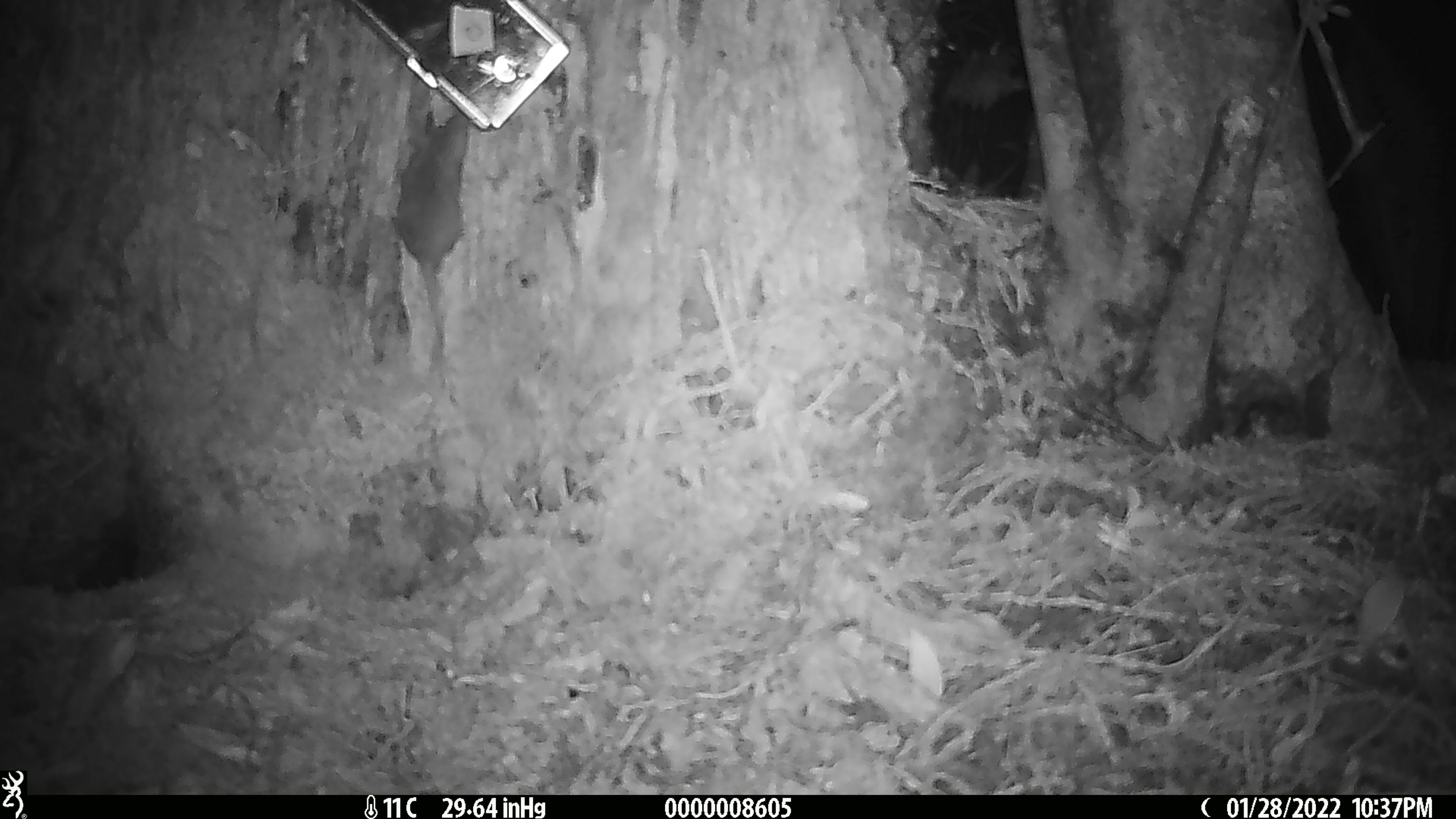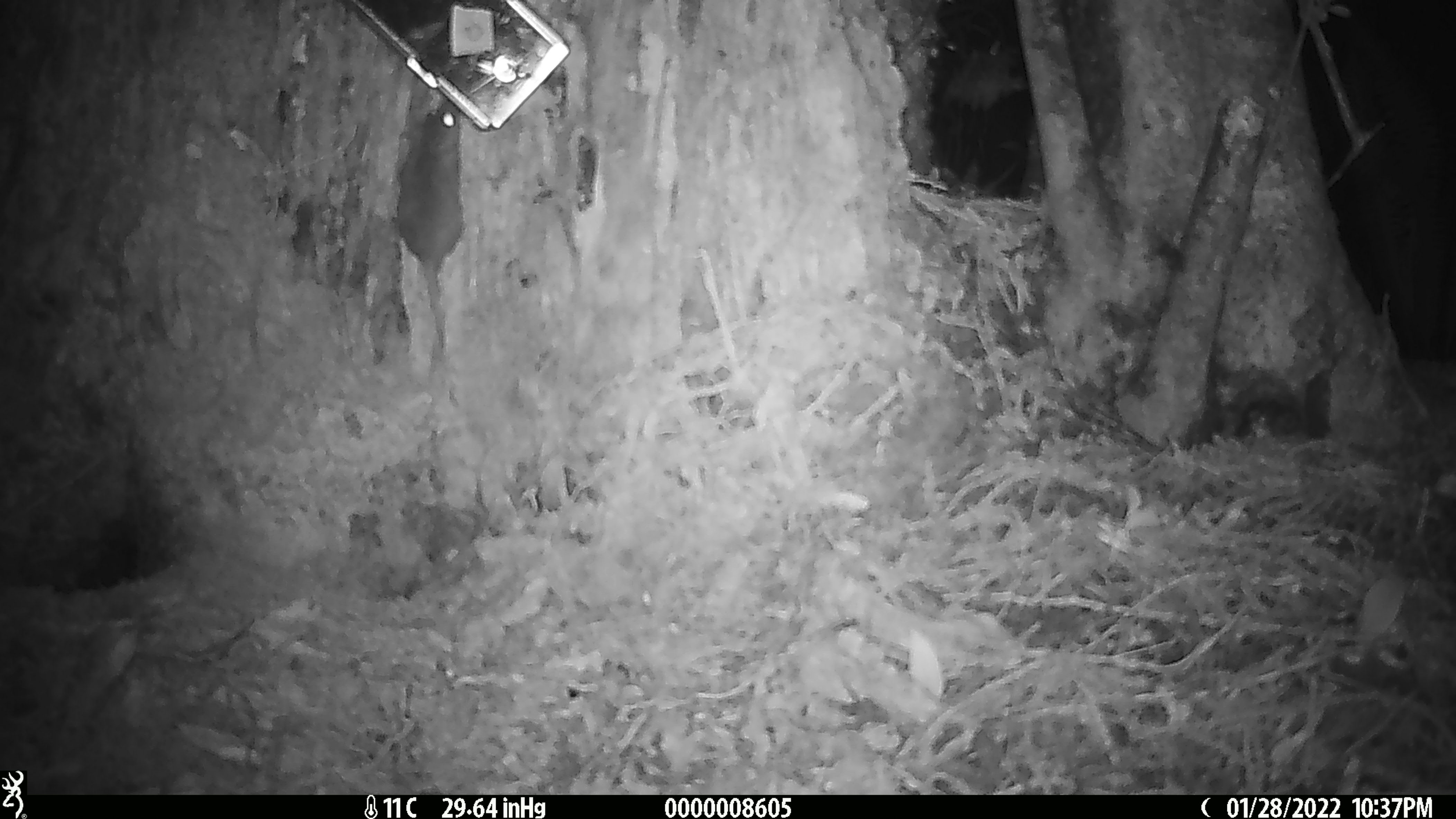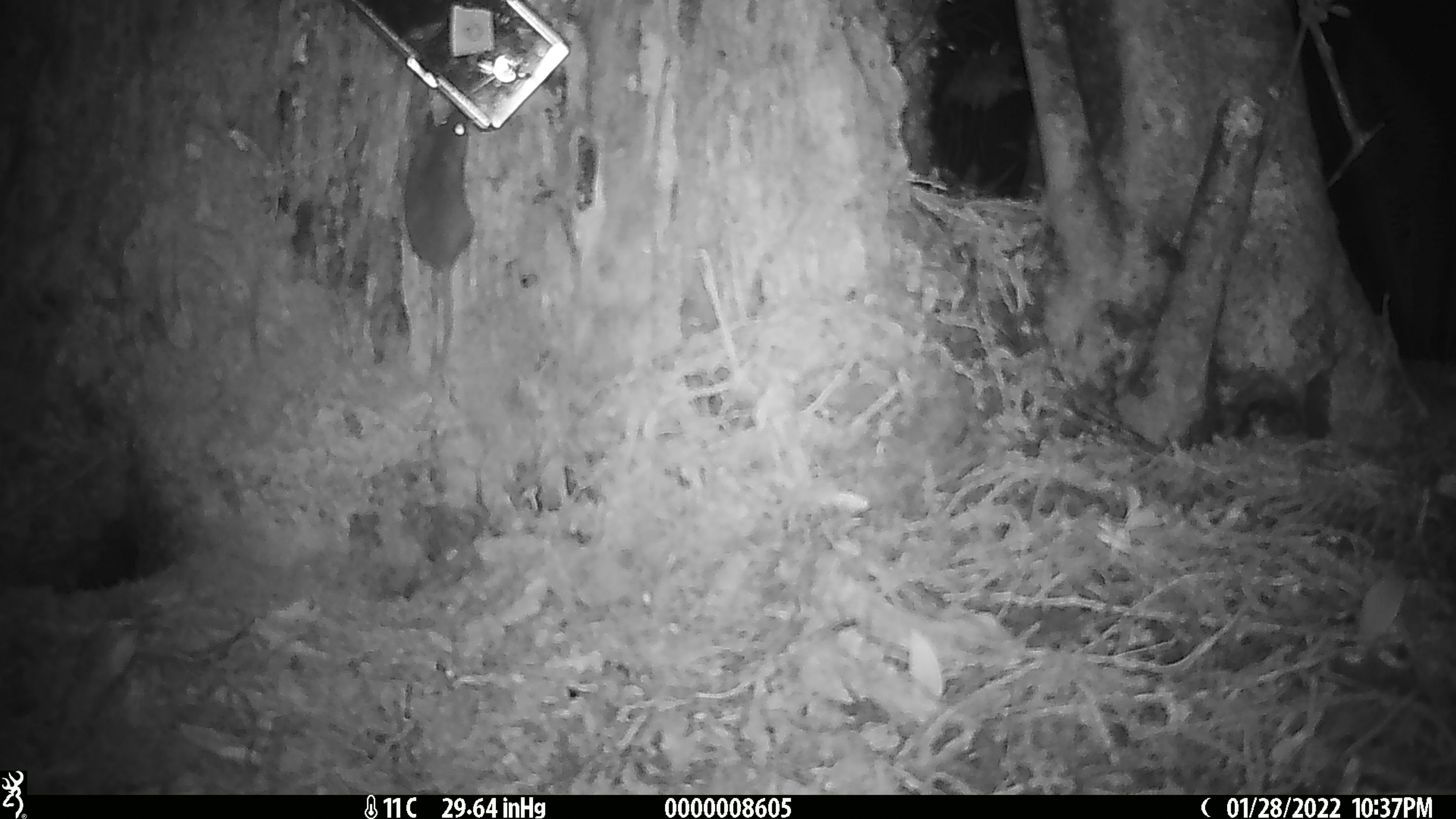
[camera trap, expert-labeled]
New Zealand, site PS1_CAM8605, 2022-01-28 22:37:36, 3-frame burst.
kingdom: Animalia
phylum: Chordata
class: Mammalia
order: Rodentia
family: Muridae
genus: Mus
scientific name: Mus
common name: mouse